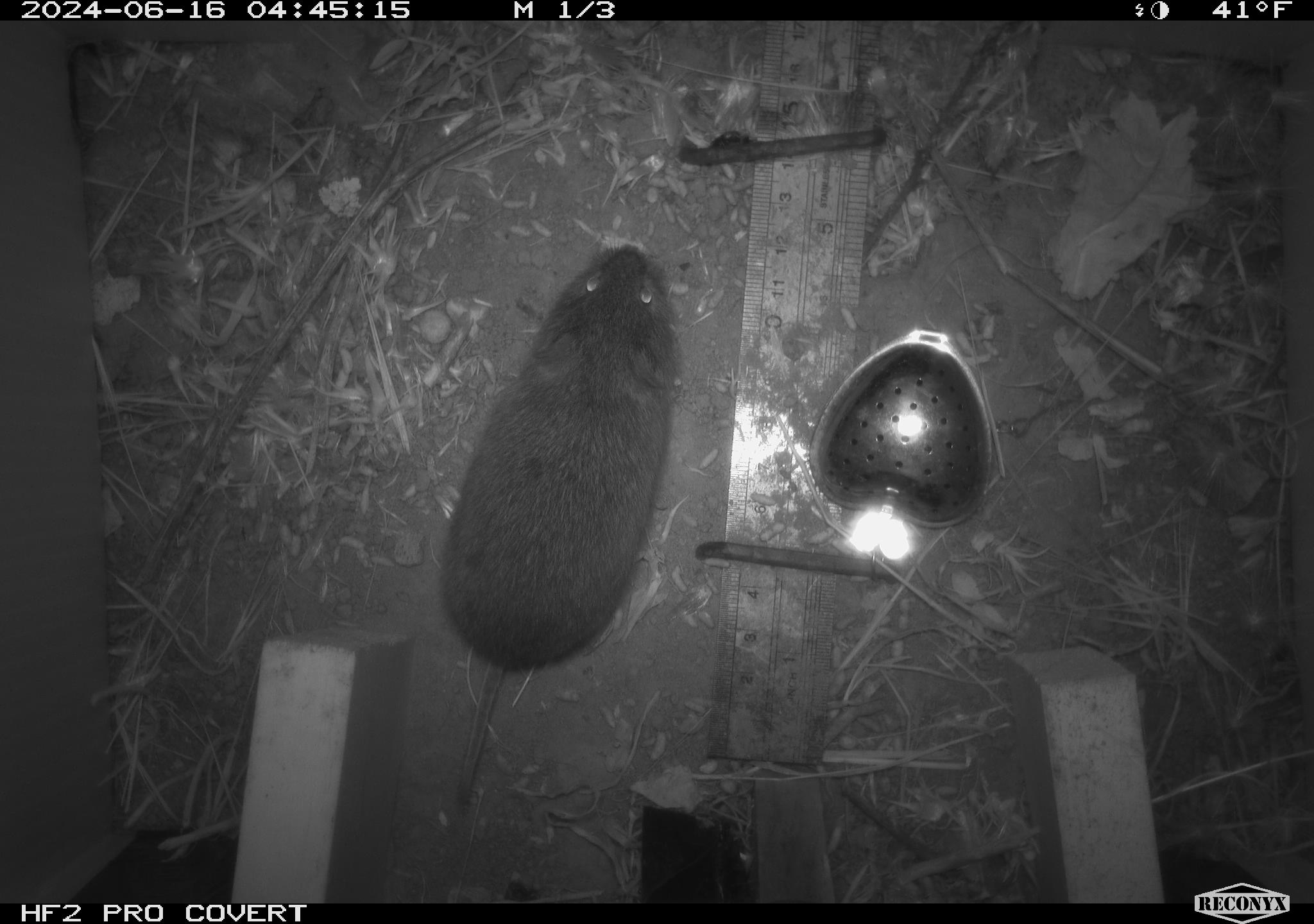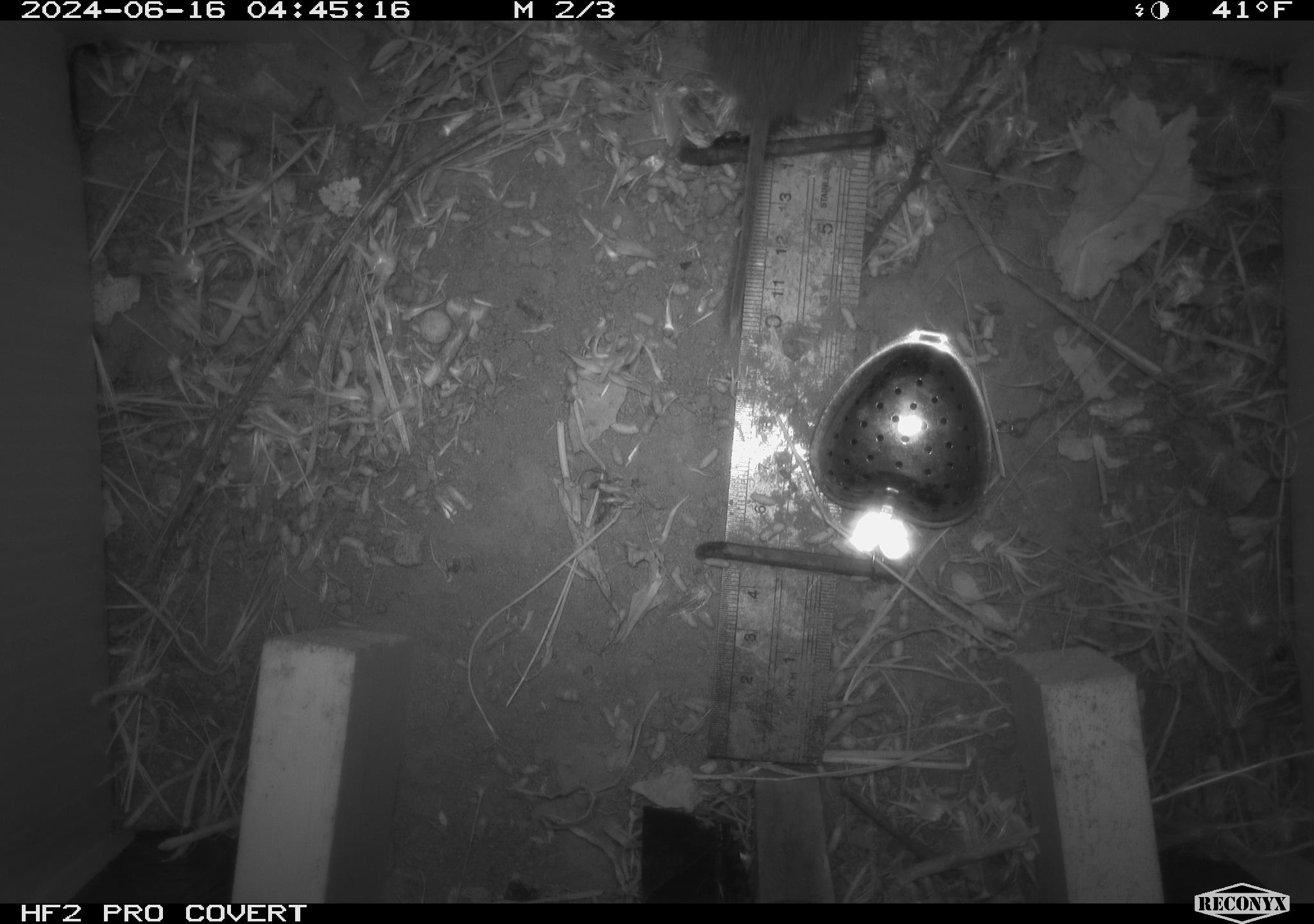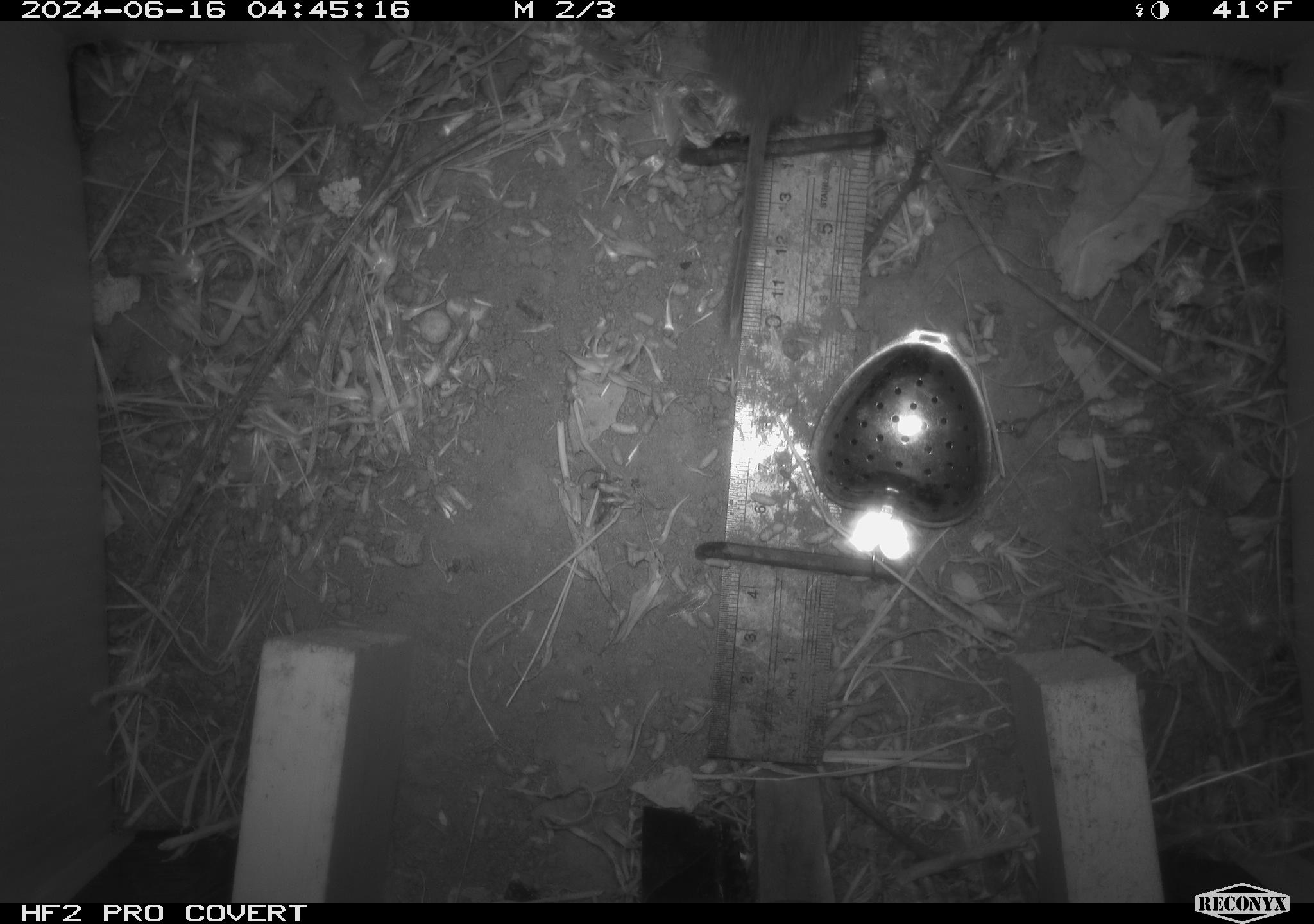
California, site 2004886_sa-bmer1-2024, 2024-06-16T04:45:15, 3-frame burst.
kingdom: Animalia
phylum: Chordata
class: Mammalia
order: Rodentia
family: Cricetidae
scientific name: Cricetidae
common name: hamsters, voles, lemmings, and allies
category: cricetidae family